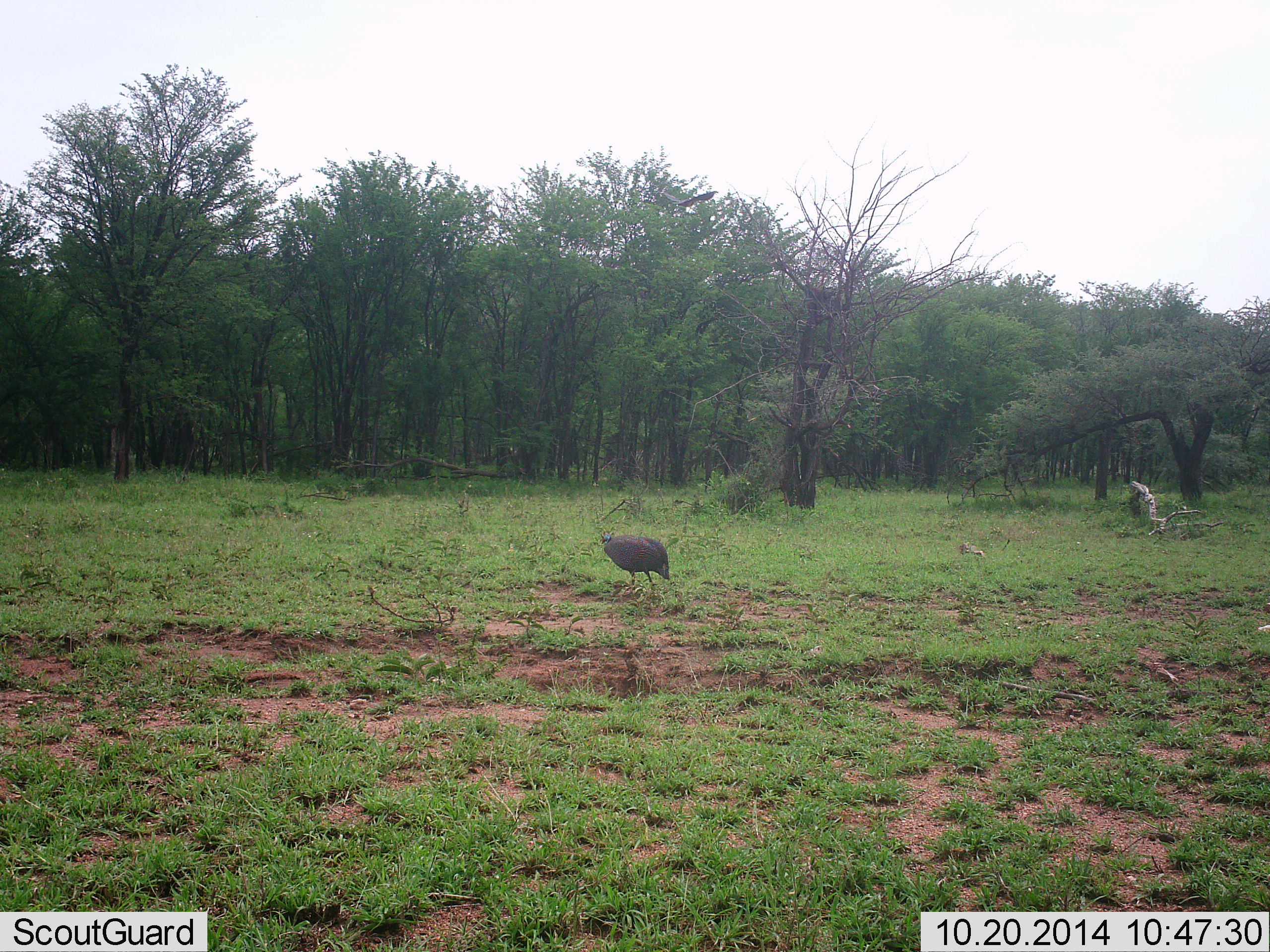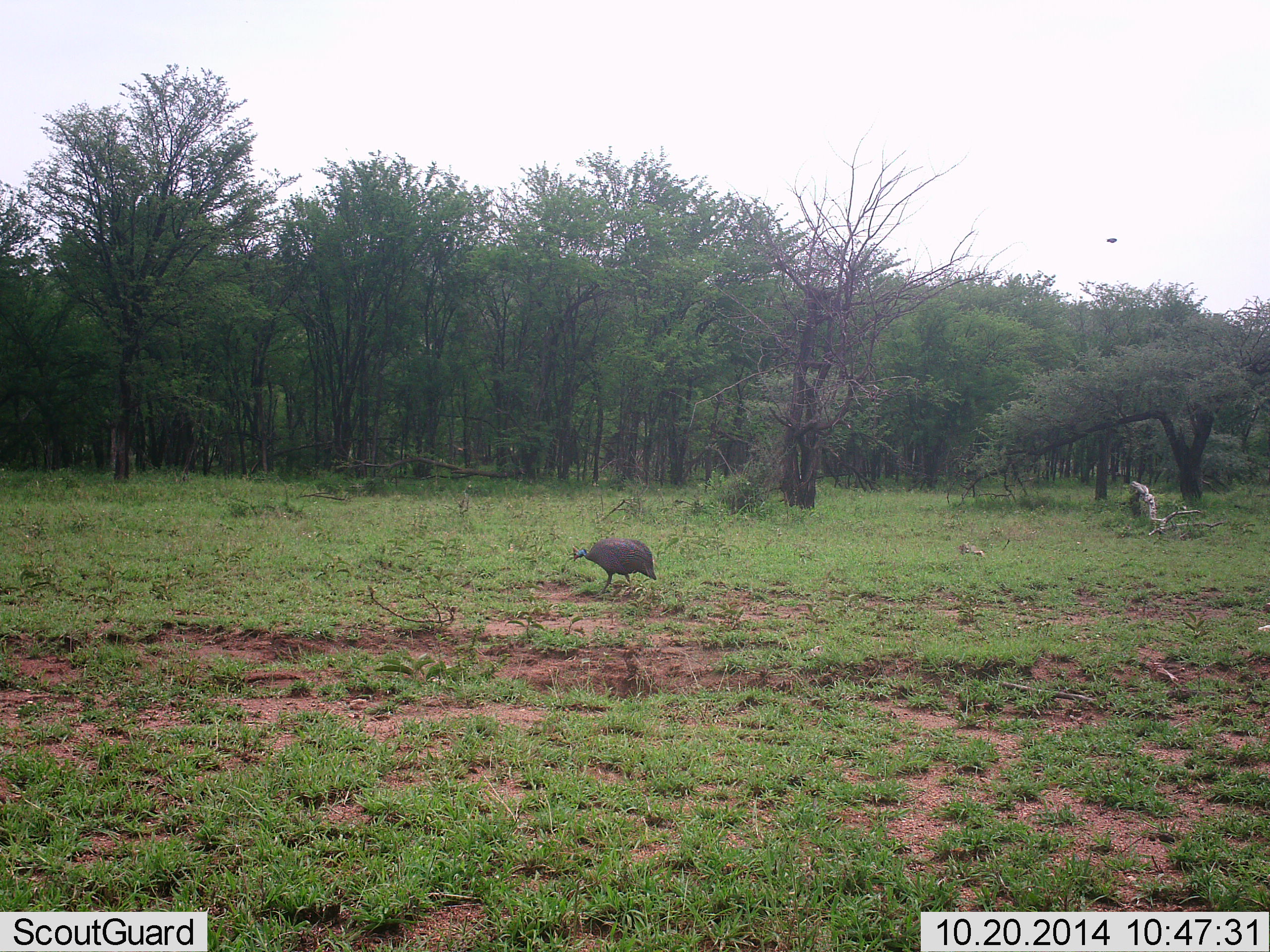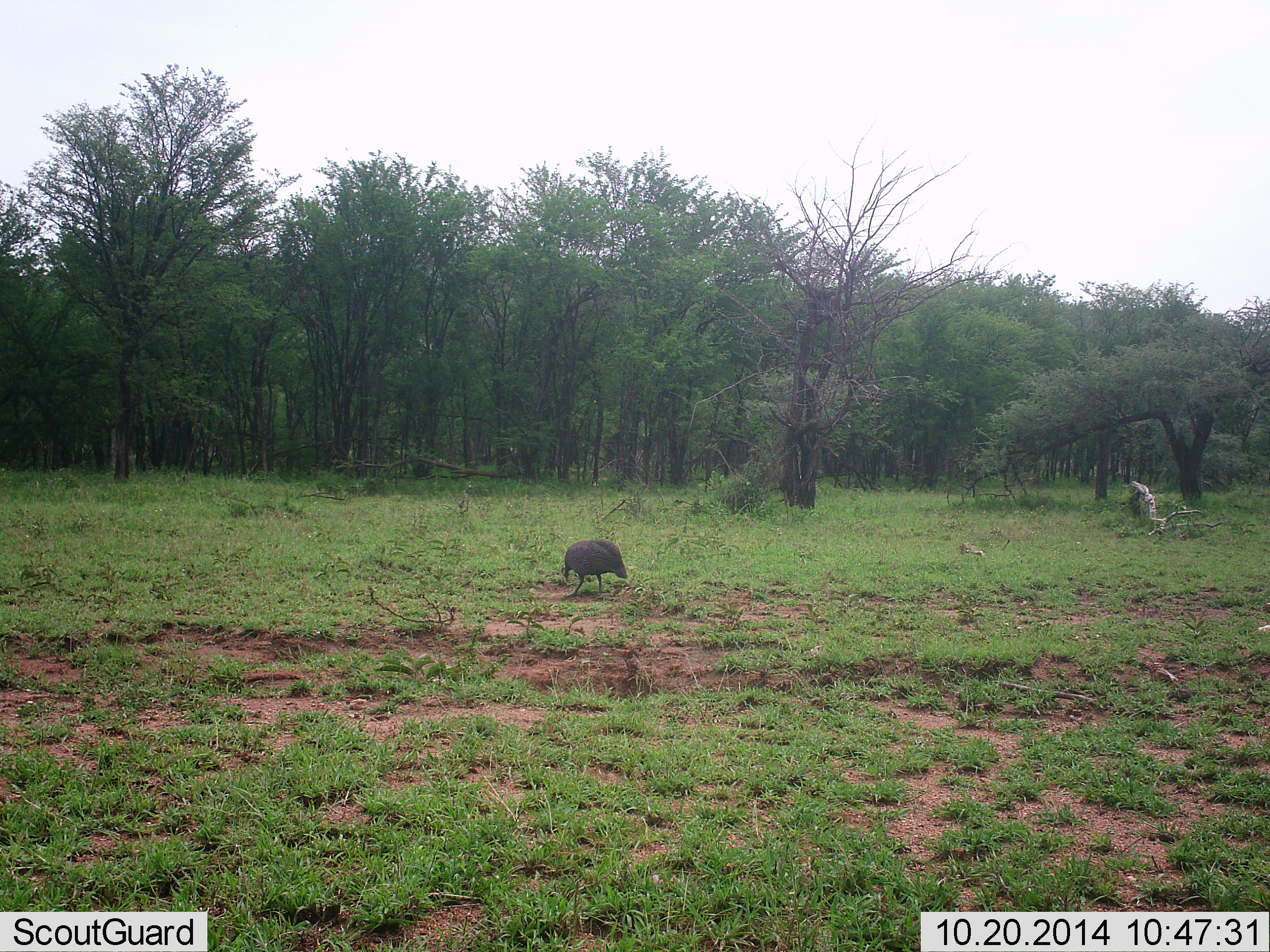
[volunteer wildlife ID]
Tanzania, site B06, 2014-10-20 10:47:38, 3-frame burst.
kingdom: Animalia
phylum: Chordata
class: Aves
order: Galliformes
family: Numididae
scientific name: Numididae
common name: guinea fowl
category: guineafowl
Guineafowl (guinea fowl) (Numididae), count 1. Behavior (volunteer vote fractions): standing 40%, resting 0%, moving 40%, interacting 0%. Young present (vote fraction): 0%. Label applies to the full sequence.